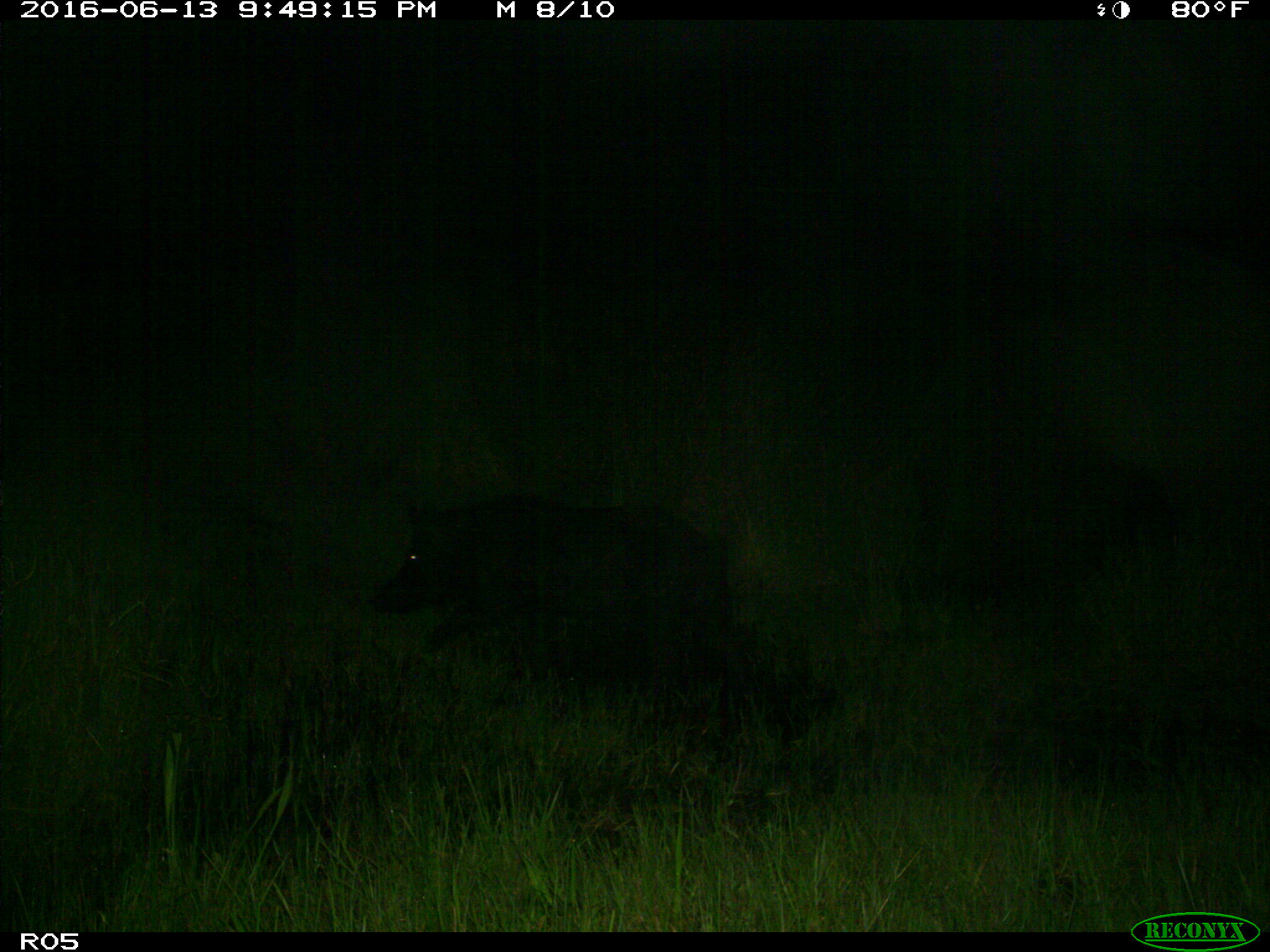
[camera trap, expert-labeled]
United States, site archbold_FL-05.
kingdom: Animalia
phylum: Chordata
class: Mammalia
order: Artiodactyla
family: Suidae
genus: Sus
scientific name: Sus scrofa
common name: wild boar